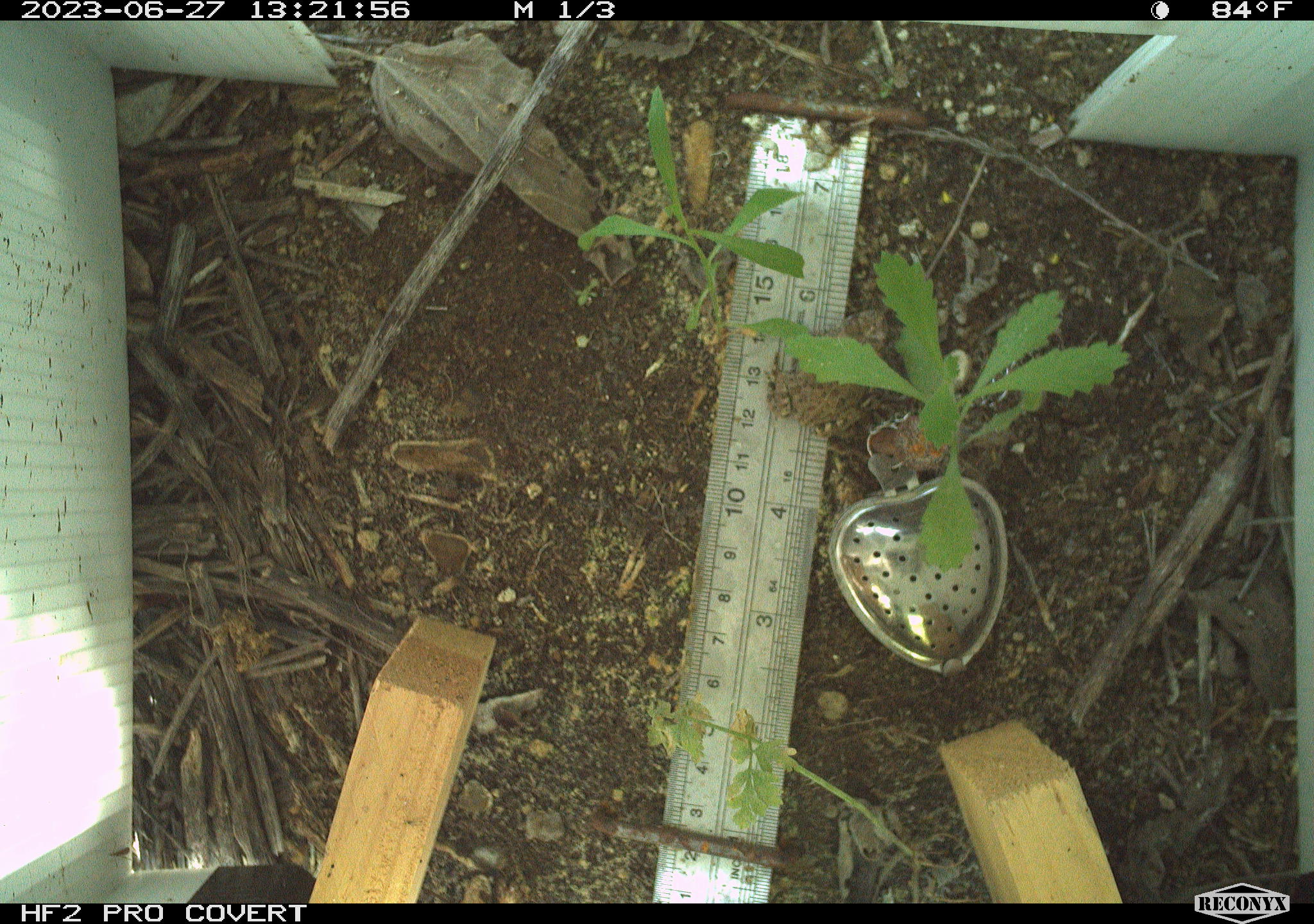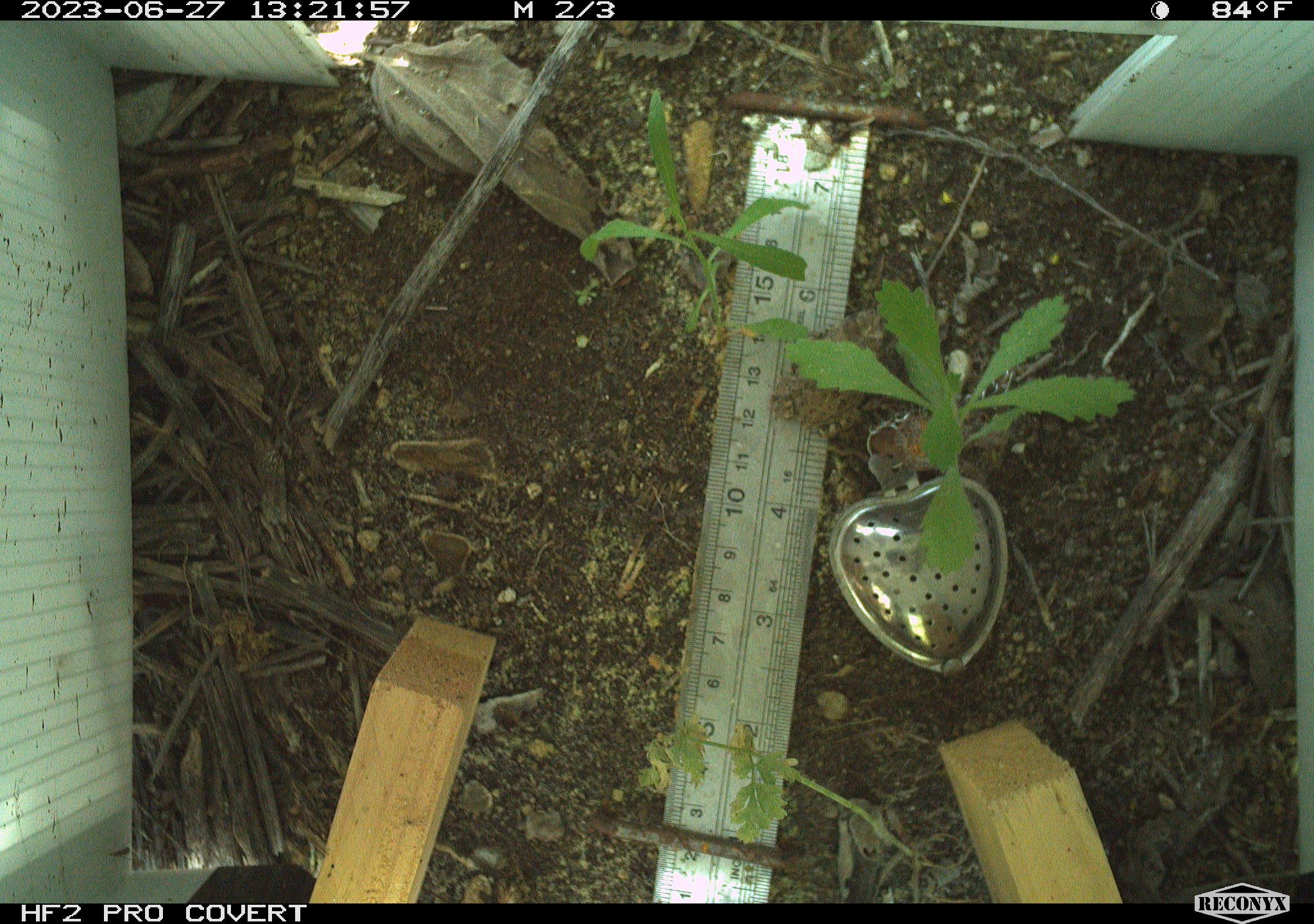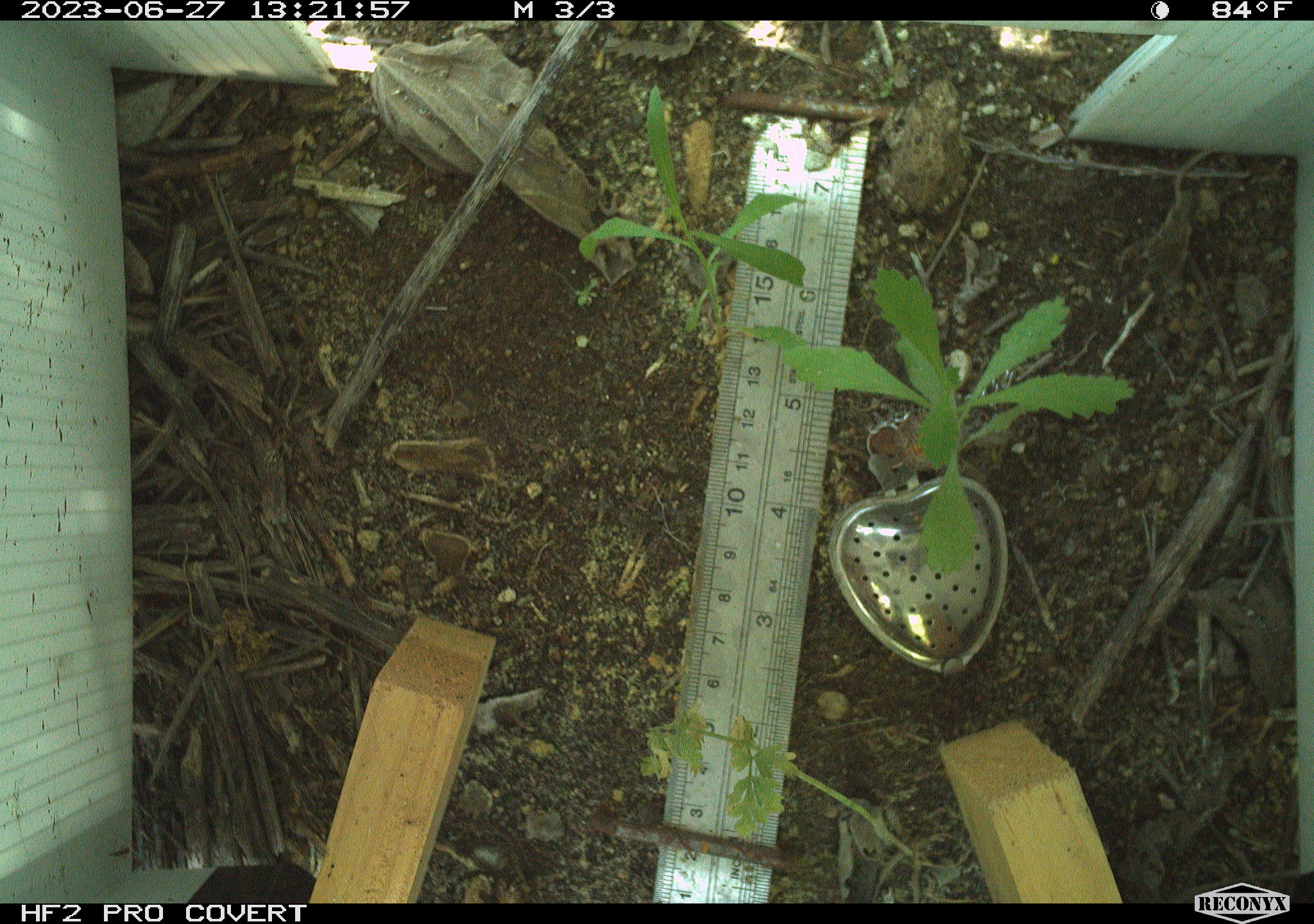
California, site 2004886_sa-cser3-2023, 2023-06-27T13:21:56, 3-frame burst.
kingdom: Animalia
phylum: Chordata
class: Amphibia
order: Anura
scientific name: Anura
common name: frogs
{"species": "frogs (Anura)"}